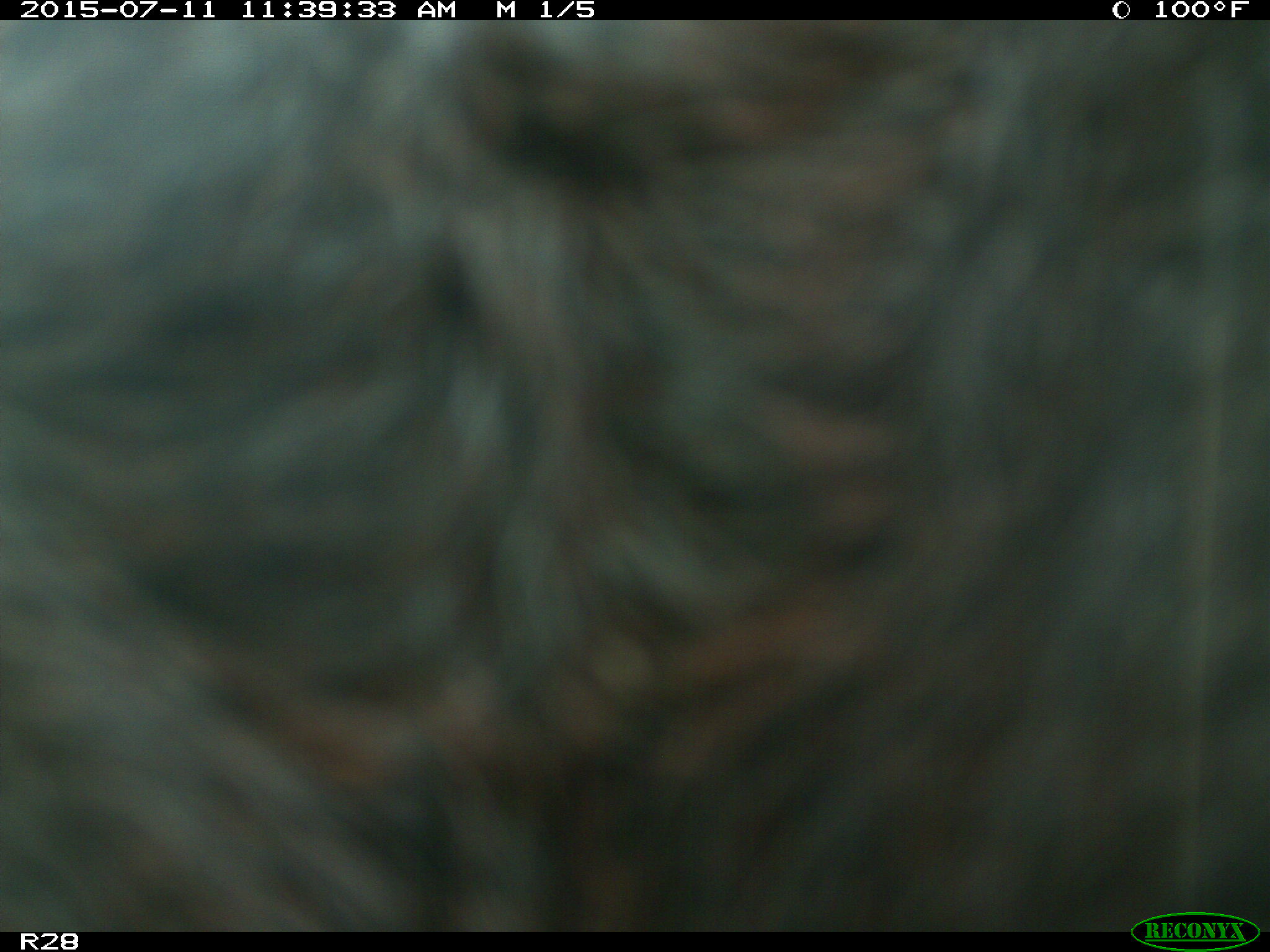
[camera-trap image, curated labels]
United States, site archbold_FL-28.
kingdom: Animalia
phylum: Chordata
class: Mammalia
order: Artiodactyla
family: Bovidae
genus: Bos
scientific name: Bos taurus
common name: domestic cow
Bos taurus (domestic cow).